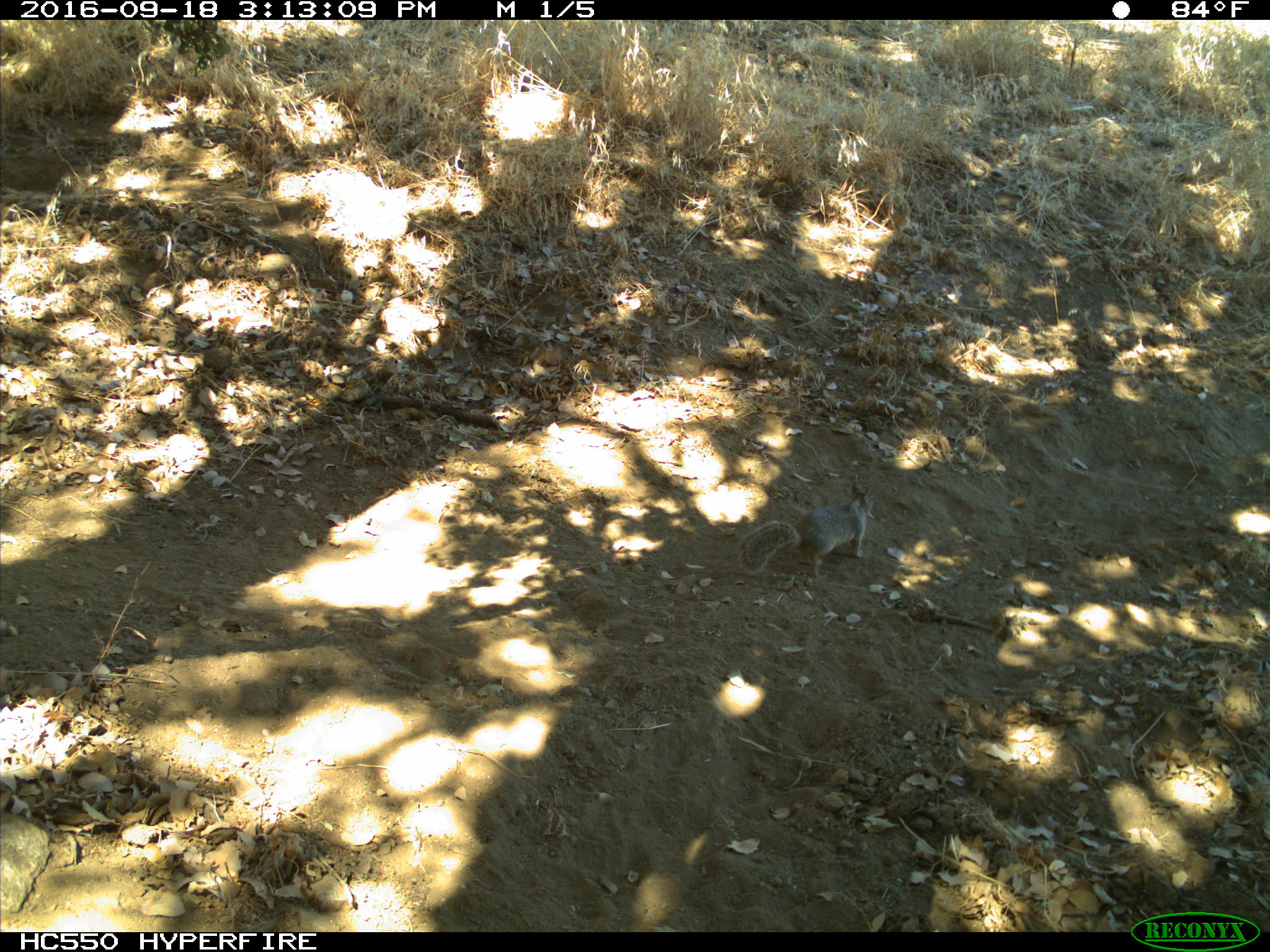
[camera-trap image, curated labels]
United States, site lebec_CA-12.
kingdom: Animalia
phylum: Chordata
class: Mammalia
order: Rodentia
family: Sciuridae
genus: Otospermophilus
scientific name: Otospermophilus beecheyi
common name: california ground squirrel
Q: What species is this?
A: Otospermophilus beecheyi (california ground squirrel).